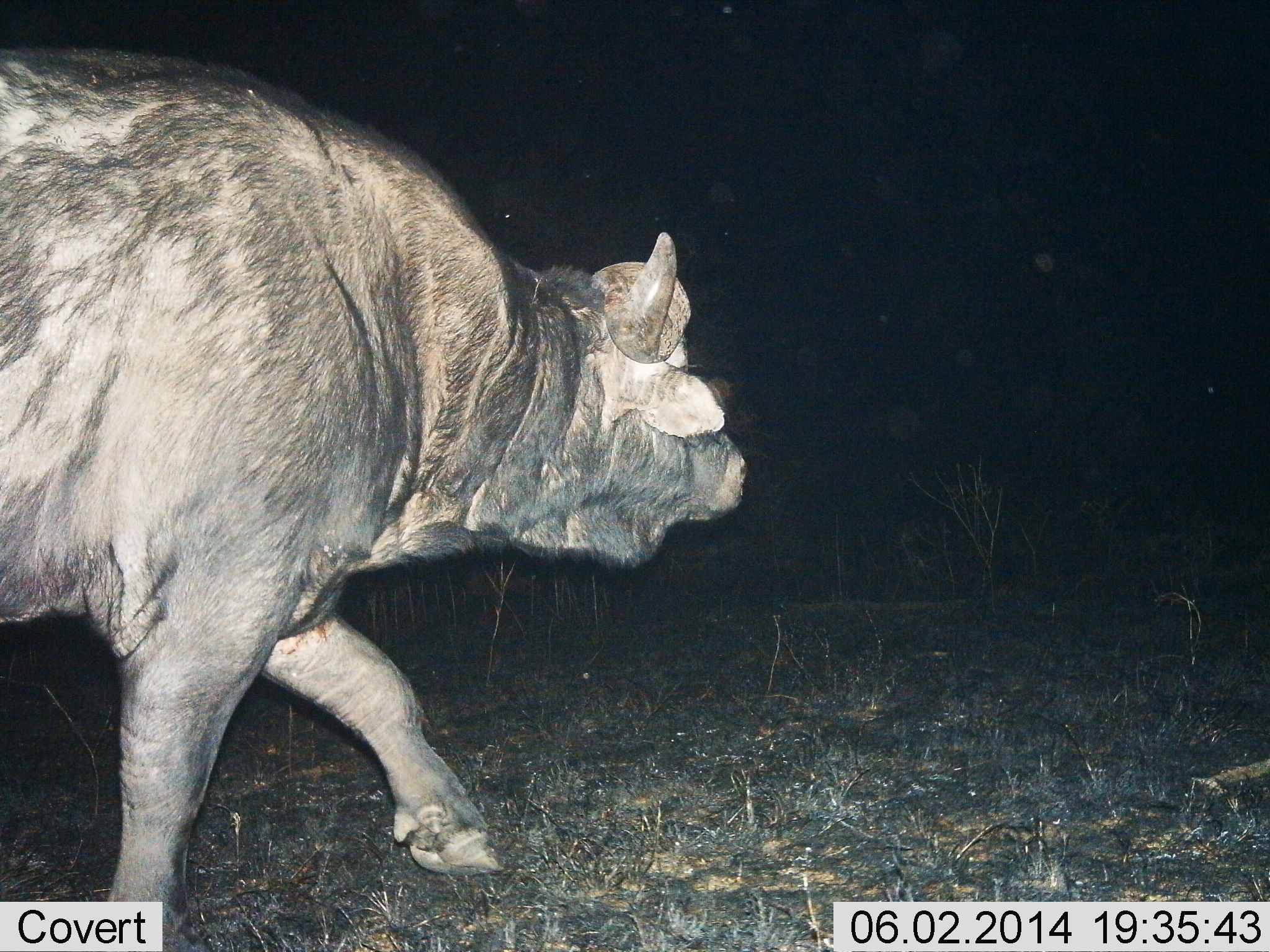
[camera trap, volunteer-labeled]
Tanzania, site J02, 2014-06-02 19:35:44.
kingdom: Animalia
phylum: Chordata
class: Mammalia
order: Artiodactyla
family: Bovidae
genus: Syncerus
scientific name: Syncerus caffer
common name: cape buffalo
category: buffalo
Buffalo (cape buffalo) (Syncerus caffer), count 1. Behavior (volunteer vote fractions): standing 18%, resting 0%, moving 91%, interacting 0%. Young present (vote fraction): 0%. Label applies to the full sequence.